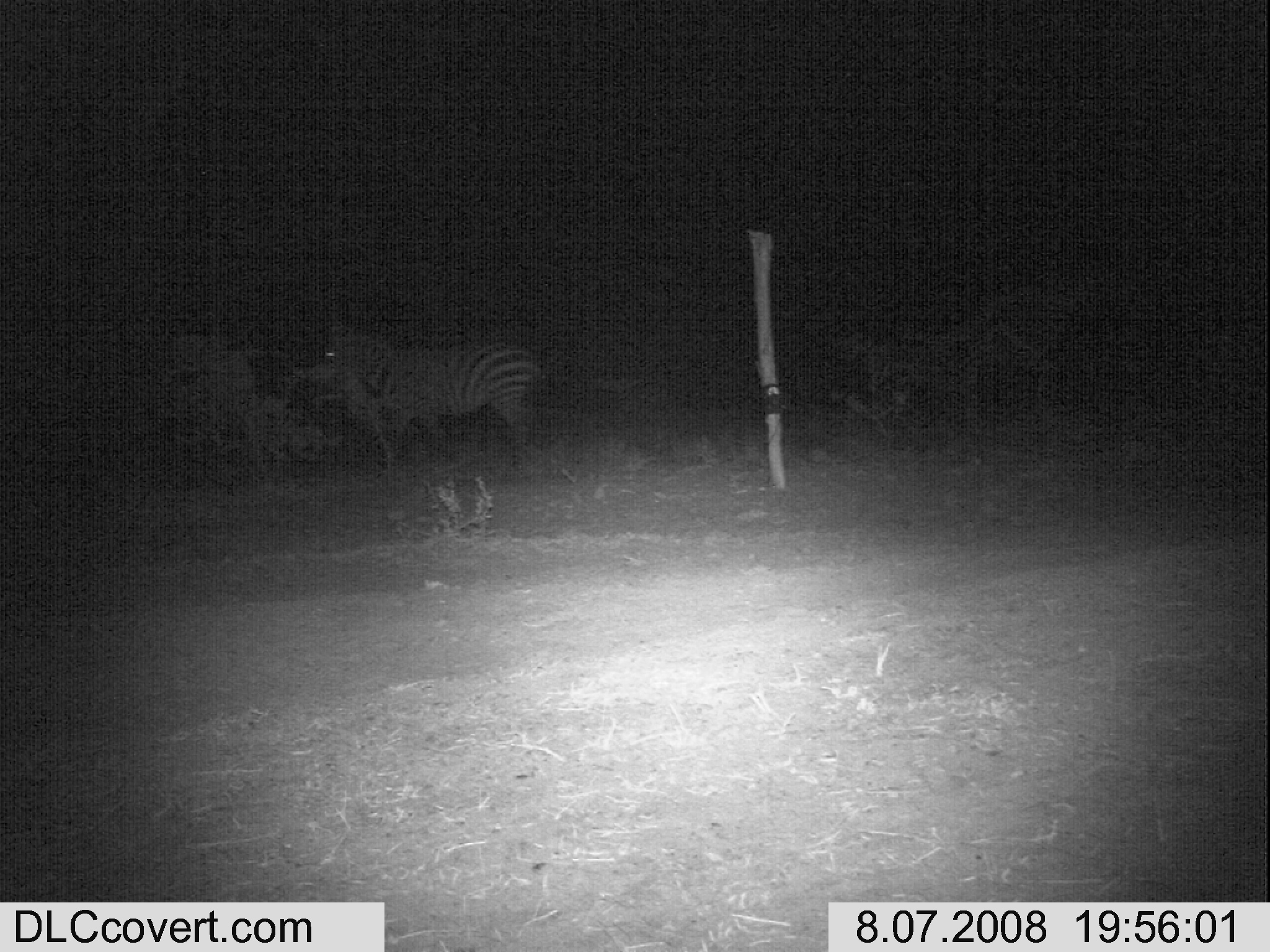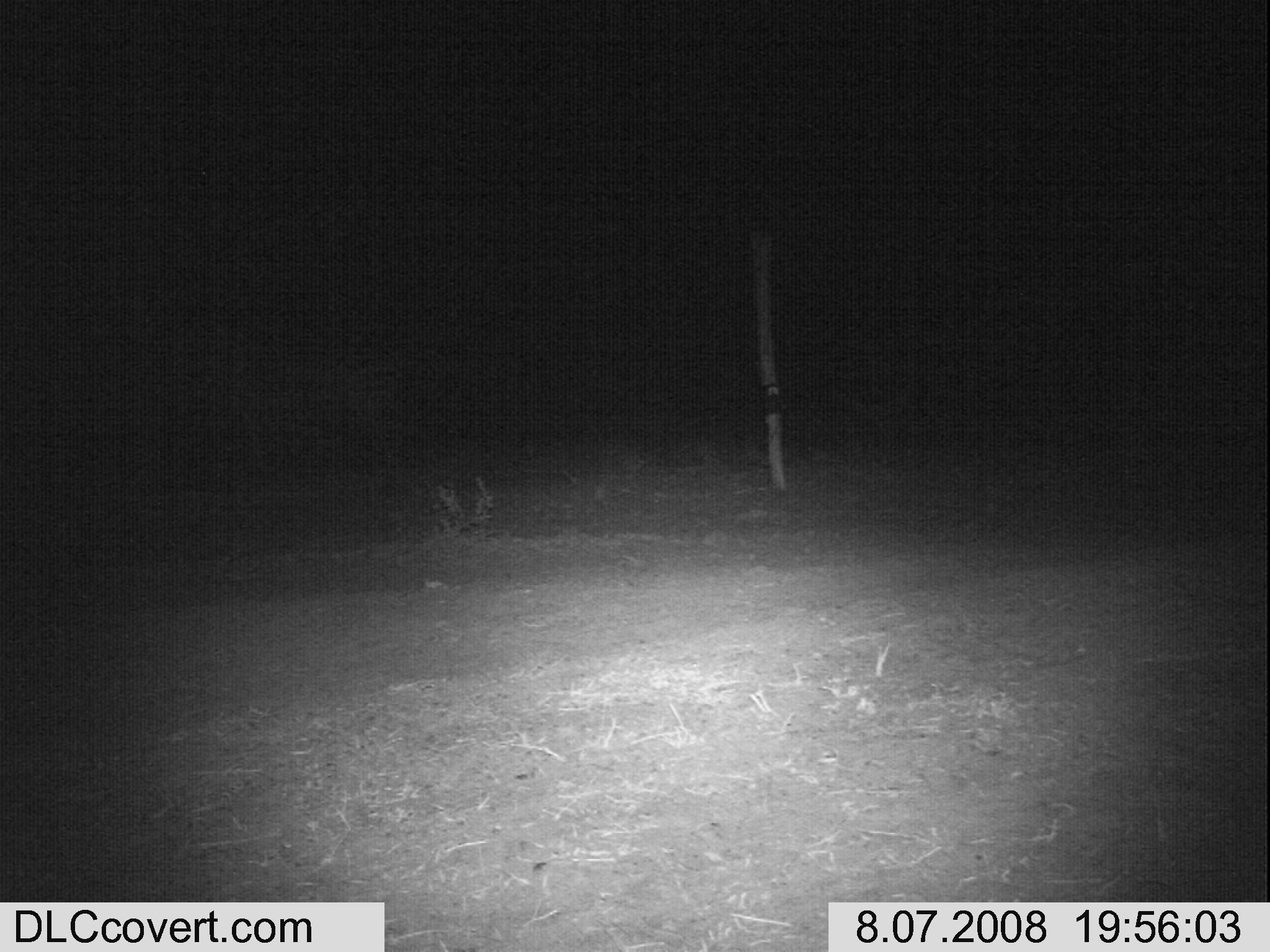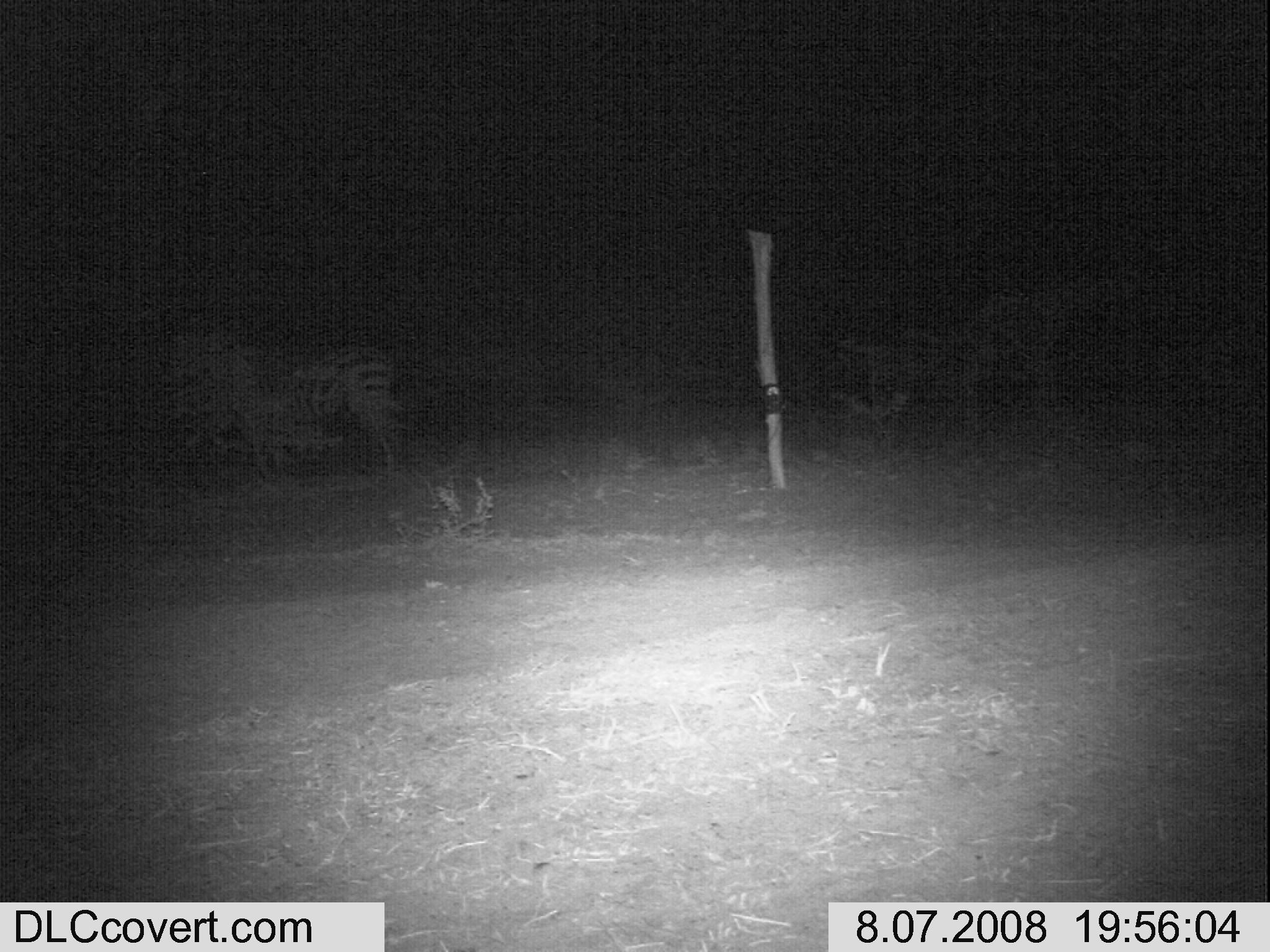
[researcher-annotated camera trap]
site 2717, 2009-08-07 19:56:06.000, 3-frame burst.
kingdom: Animalia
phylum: Chordata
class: Mammalia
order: Perissodactyla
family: Equidae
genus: Equus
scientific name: Equus quagga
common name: plains zebra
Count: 1.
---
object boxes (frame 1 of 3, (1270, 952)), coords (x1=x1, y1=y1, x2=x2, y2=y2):
equus quagga: (x1=309, y1=329, x2=543, y2=472)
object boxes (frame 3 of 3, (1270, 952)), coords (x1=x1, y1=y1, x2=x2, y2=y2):
equus quagga: (x1=287, y1=338, x2=405, y2=475)